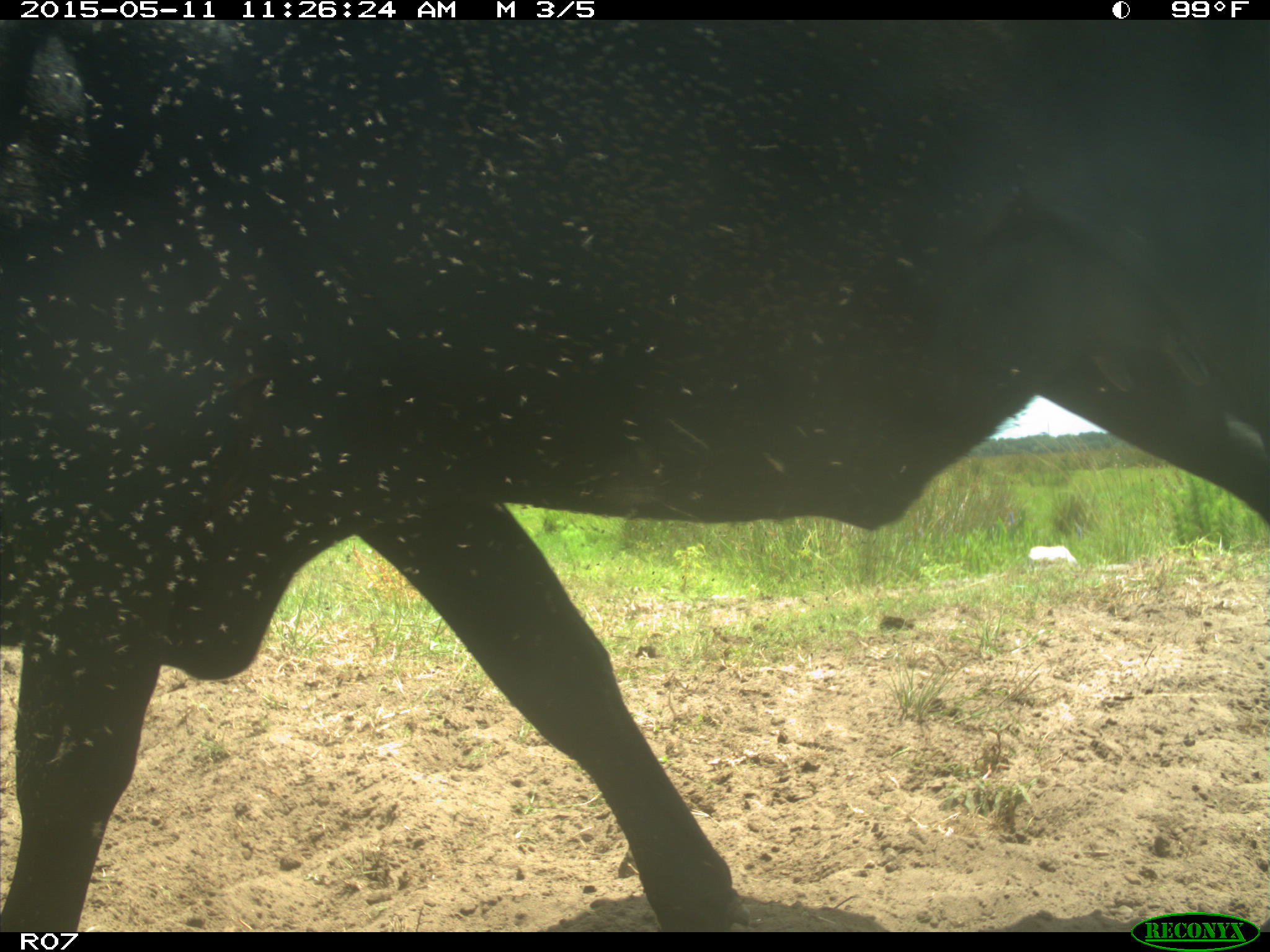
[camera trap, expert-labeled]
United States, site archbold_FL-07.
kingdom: Animalia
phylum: Chordata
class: Mammalia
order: Artiodactyla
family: Bovidae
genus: Bos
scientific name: Bos taurus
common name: domestic cow